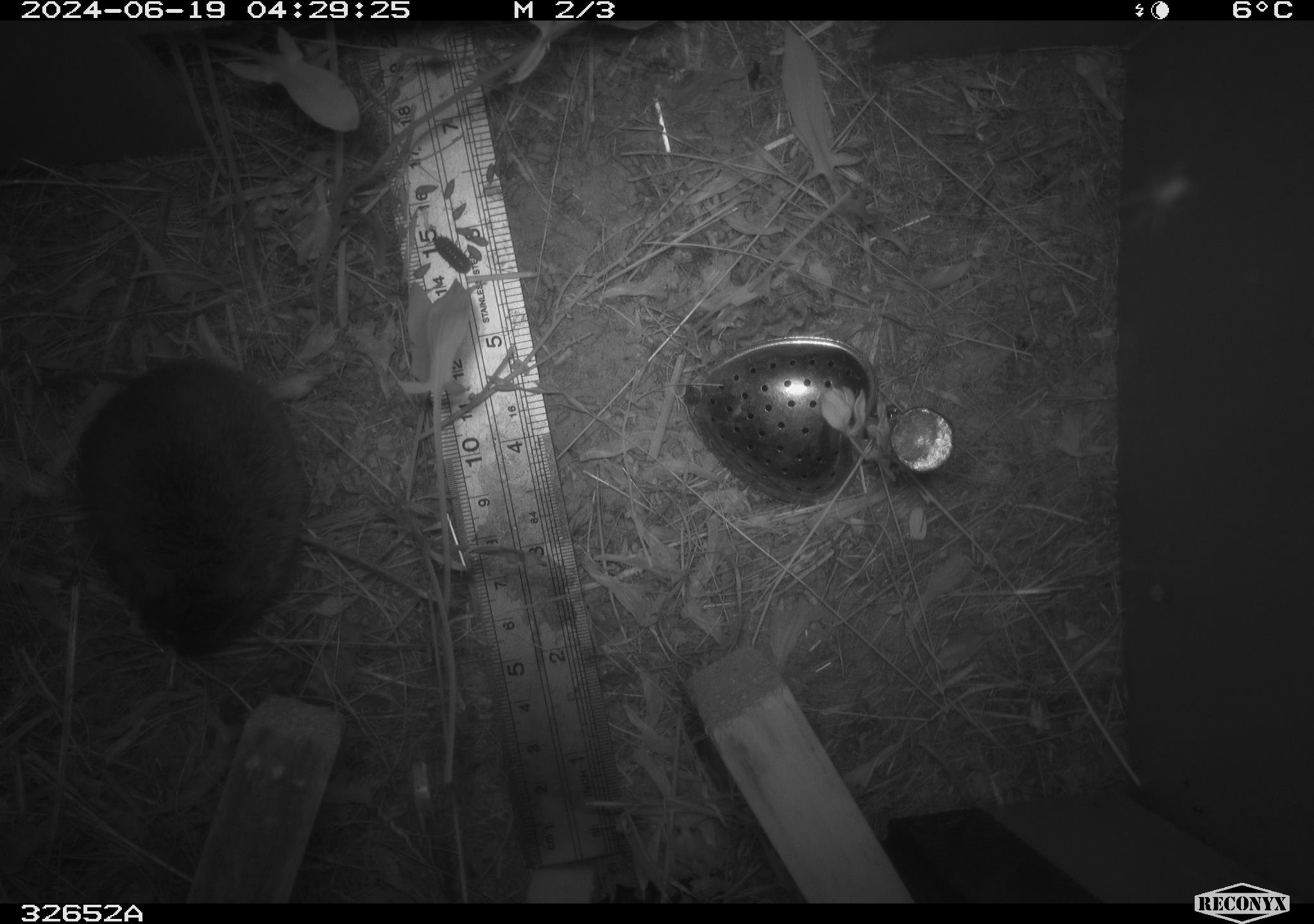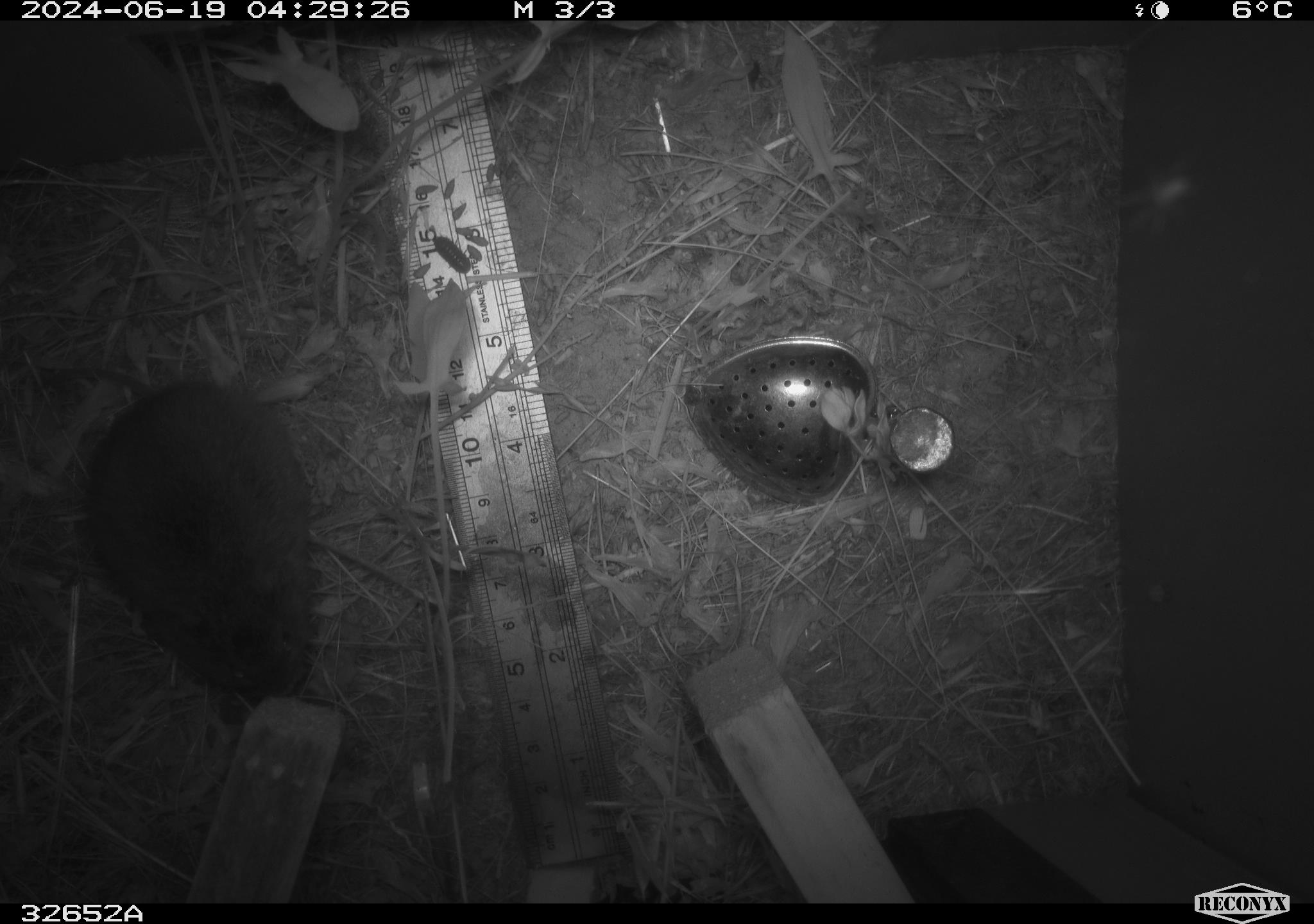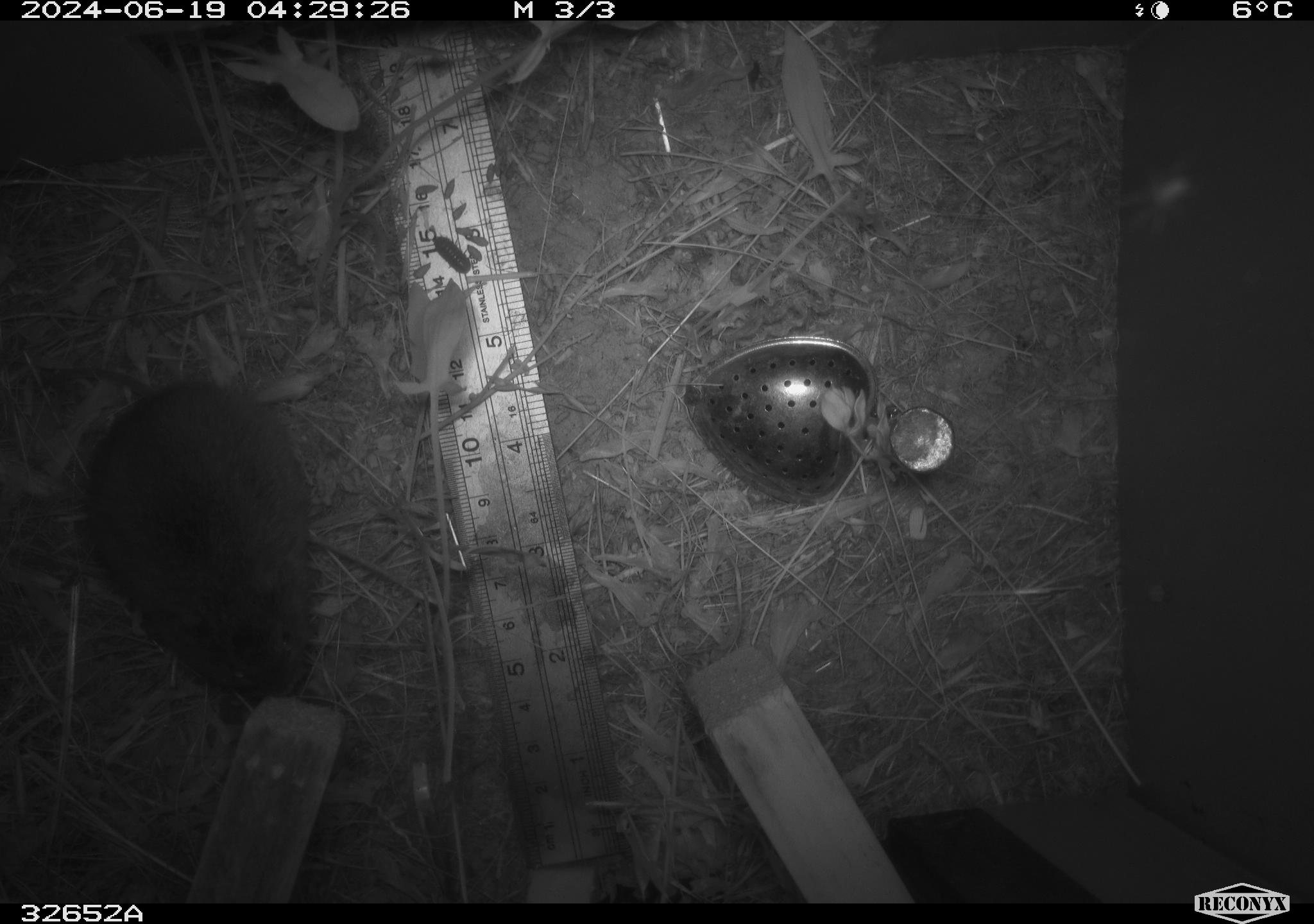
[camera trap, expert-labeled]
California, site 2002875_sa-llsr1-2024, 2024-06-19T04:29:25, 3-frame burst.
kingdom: Animalia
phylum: Chordata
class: Mammalia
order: Rodentia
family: Cricetidae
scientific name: Arvicolinae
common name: voles, lemmings, and muskrats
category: arvicolinae subfamily